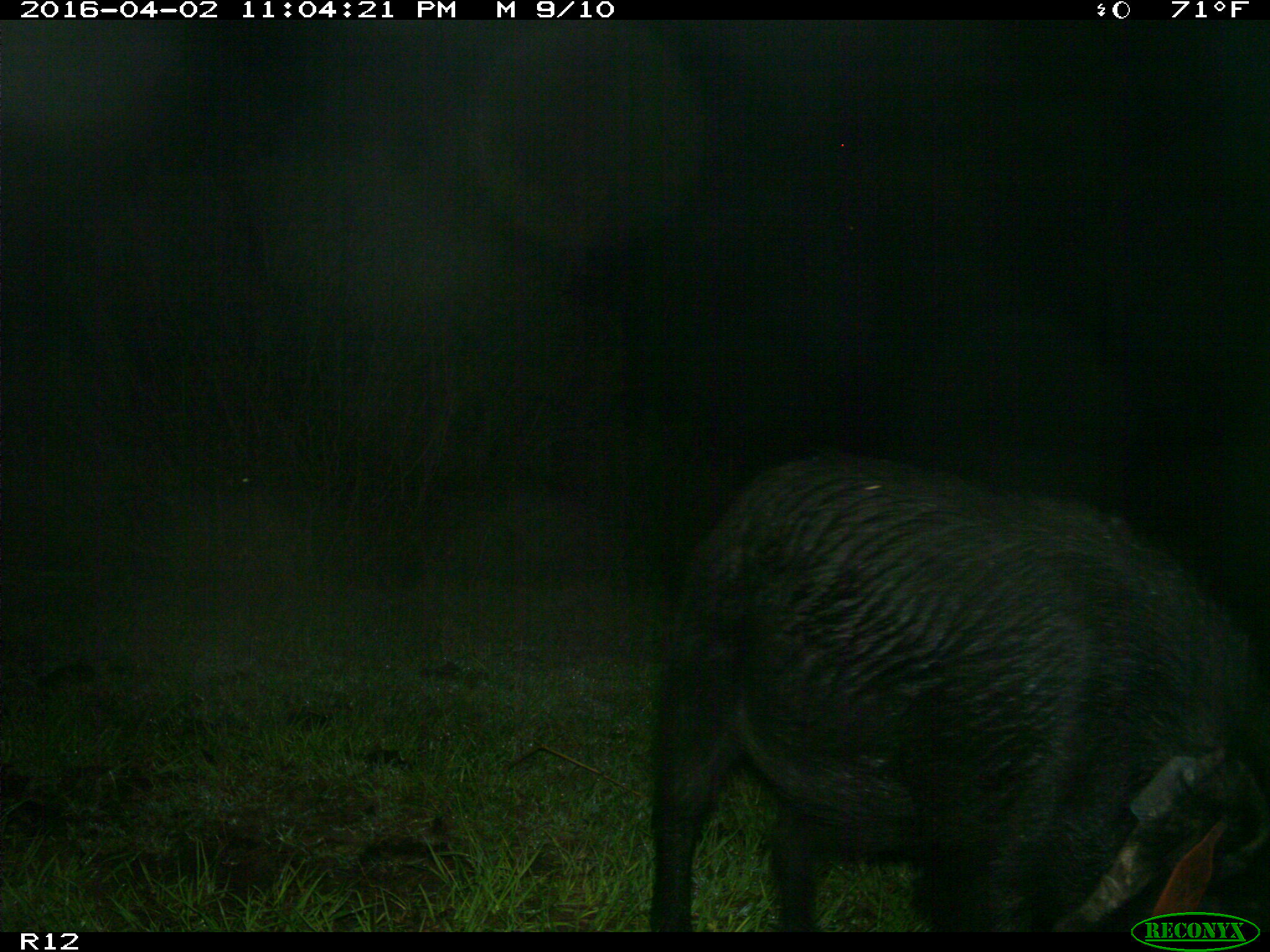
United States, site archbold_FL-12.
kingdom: Animalia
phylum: Chordata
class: Mammalia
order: Artiodactyla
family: Suidae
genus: Sus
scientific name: Sus scrofa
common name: wild boar